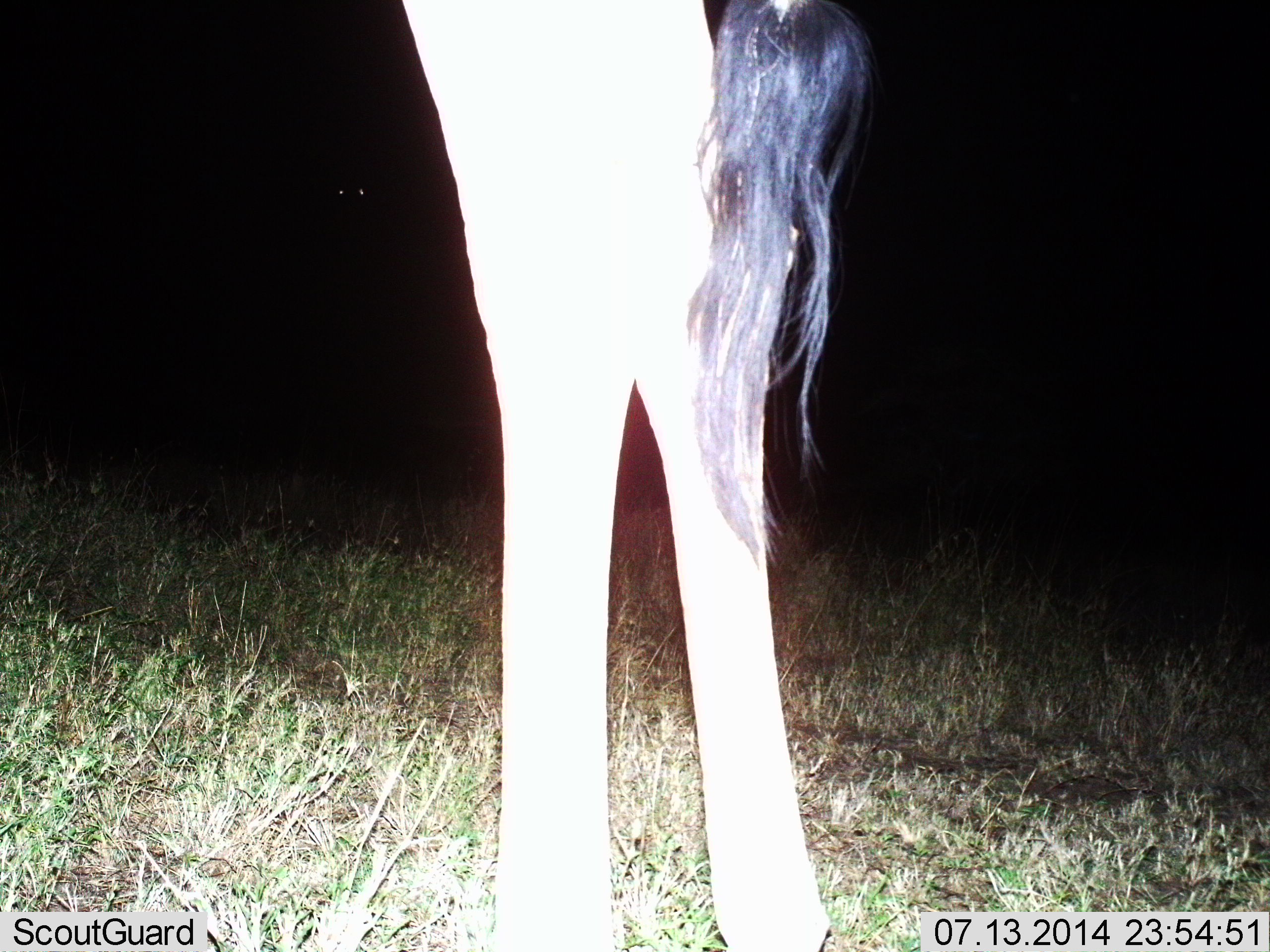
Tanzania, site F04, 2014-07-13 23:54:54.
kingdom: Animalia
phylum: Chordata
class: Mammalia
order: Artiodactyla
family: Giraffidae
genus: Giraffa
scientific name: Giraffa camelopardalis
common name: giraffe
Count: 1.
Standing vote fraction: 100%.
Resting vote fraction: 0%.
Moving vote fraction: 0%.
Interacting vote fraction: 0%.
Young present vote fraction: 0%.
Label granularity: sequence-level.